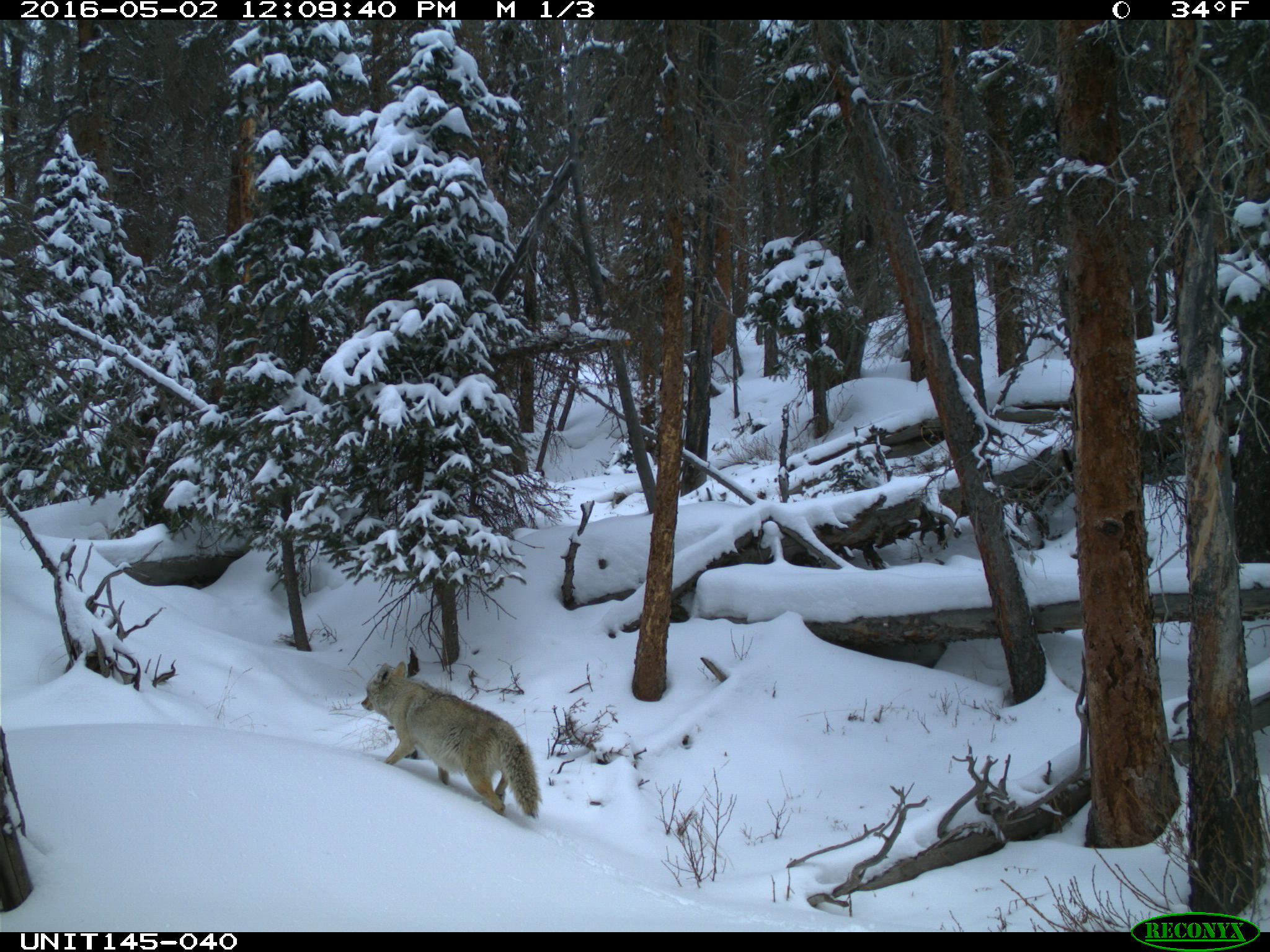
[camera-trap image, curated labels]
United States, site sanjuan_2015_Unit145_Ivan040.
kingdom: Animalia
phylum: Chordata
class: Mammalia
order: Carnivora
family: Canidae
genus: Canis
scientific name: Canis latrans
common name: coyote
Canis latrans (coyote).